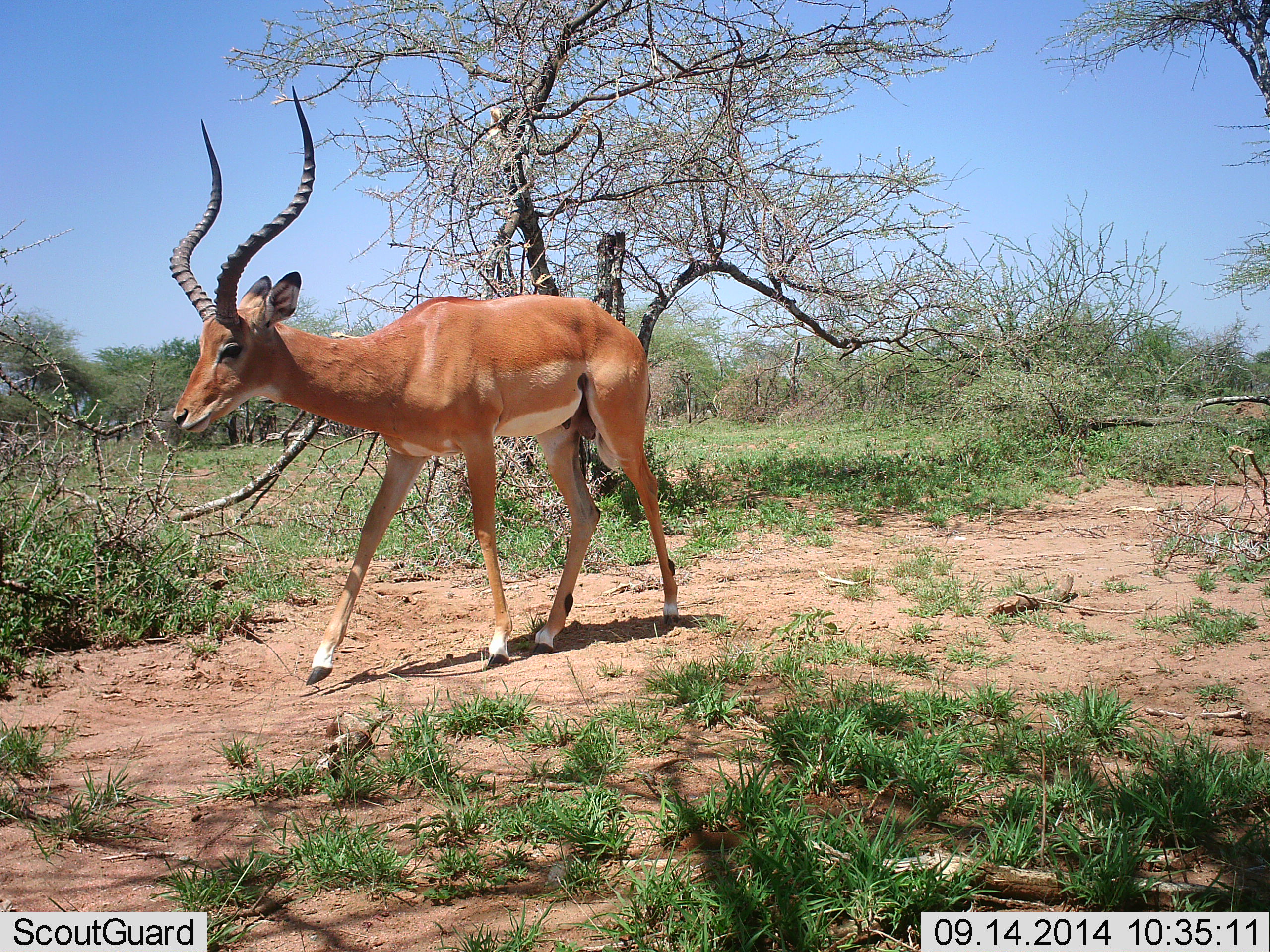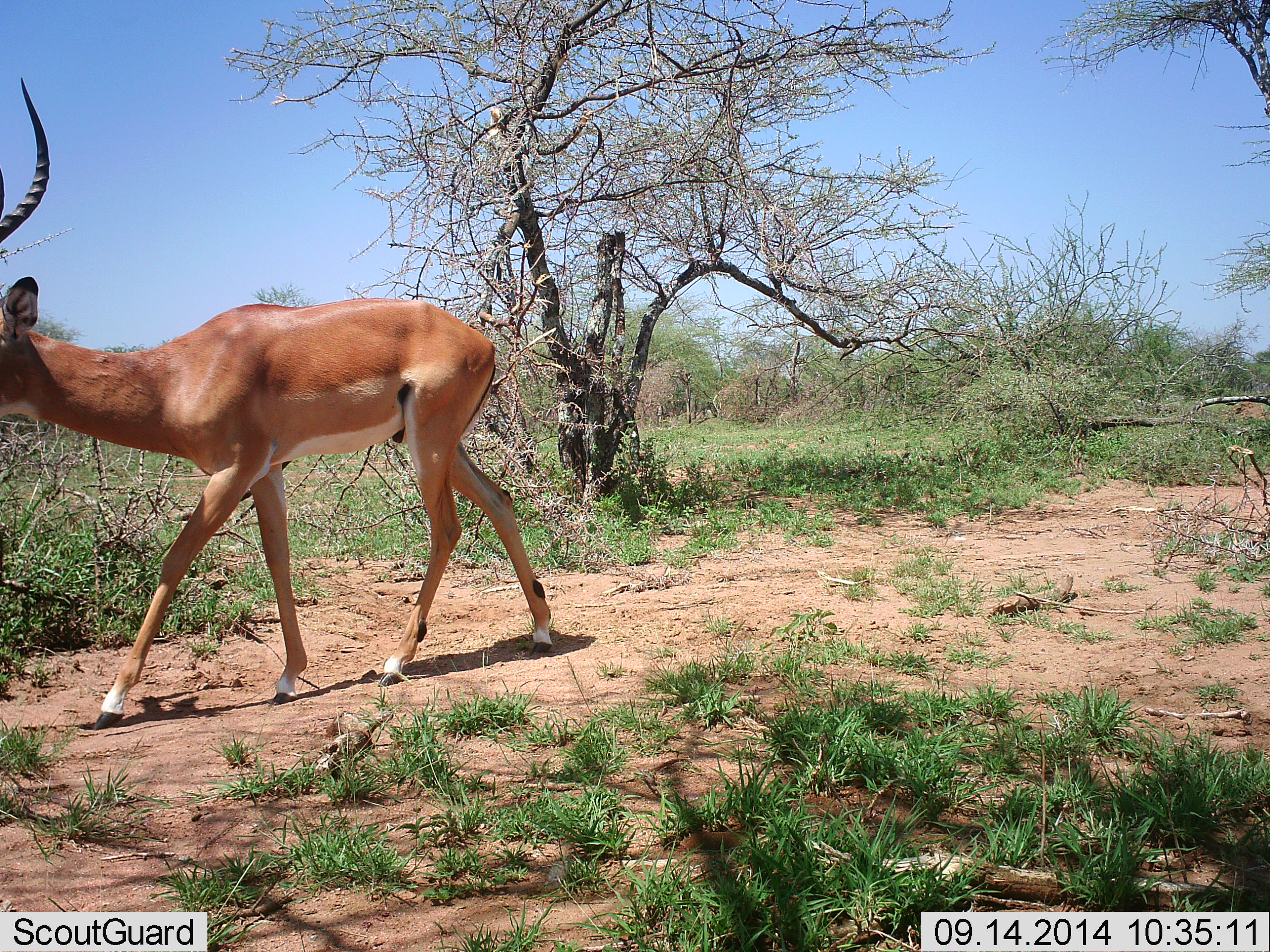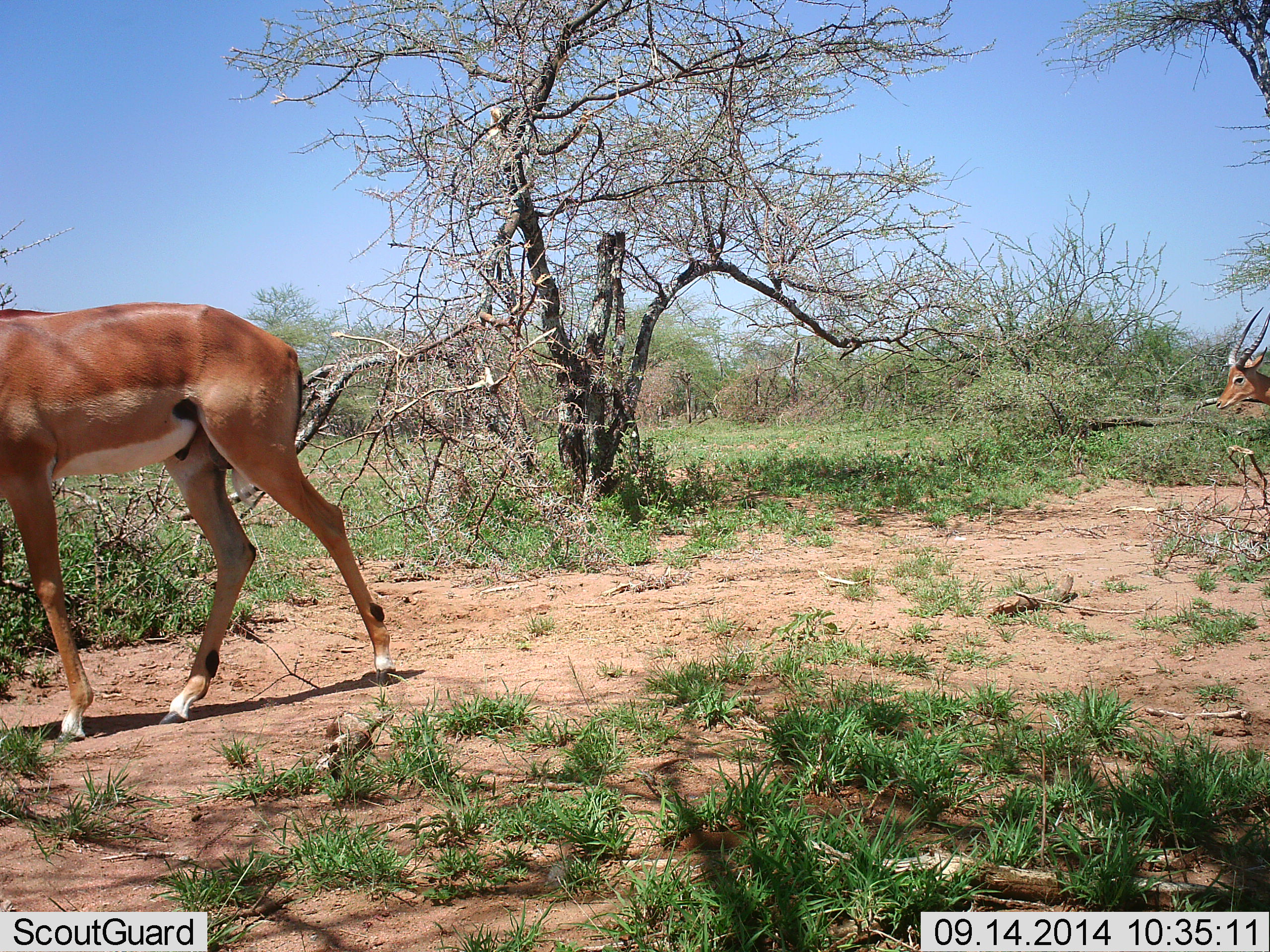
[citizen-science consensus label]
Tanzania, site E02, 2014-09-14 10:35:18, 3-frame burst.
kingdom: Animalia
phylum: Chordata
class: Mammalia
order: Artiodactyla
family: Bovidae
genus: Aepyceros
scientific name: Aepyceros melampus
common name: impala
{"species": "impala (Aepyceros melampus)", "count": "2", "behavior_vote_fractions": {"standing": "0%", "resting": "0%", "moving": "100%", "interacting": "0%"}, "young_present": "0%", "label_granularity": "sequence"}